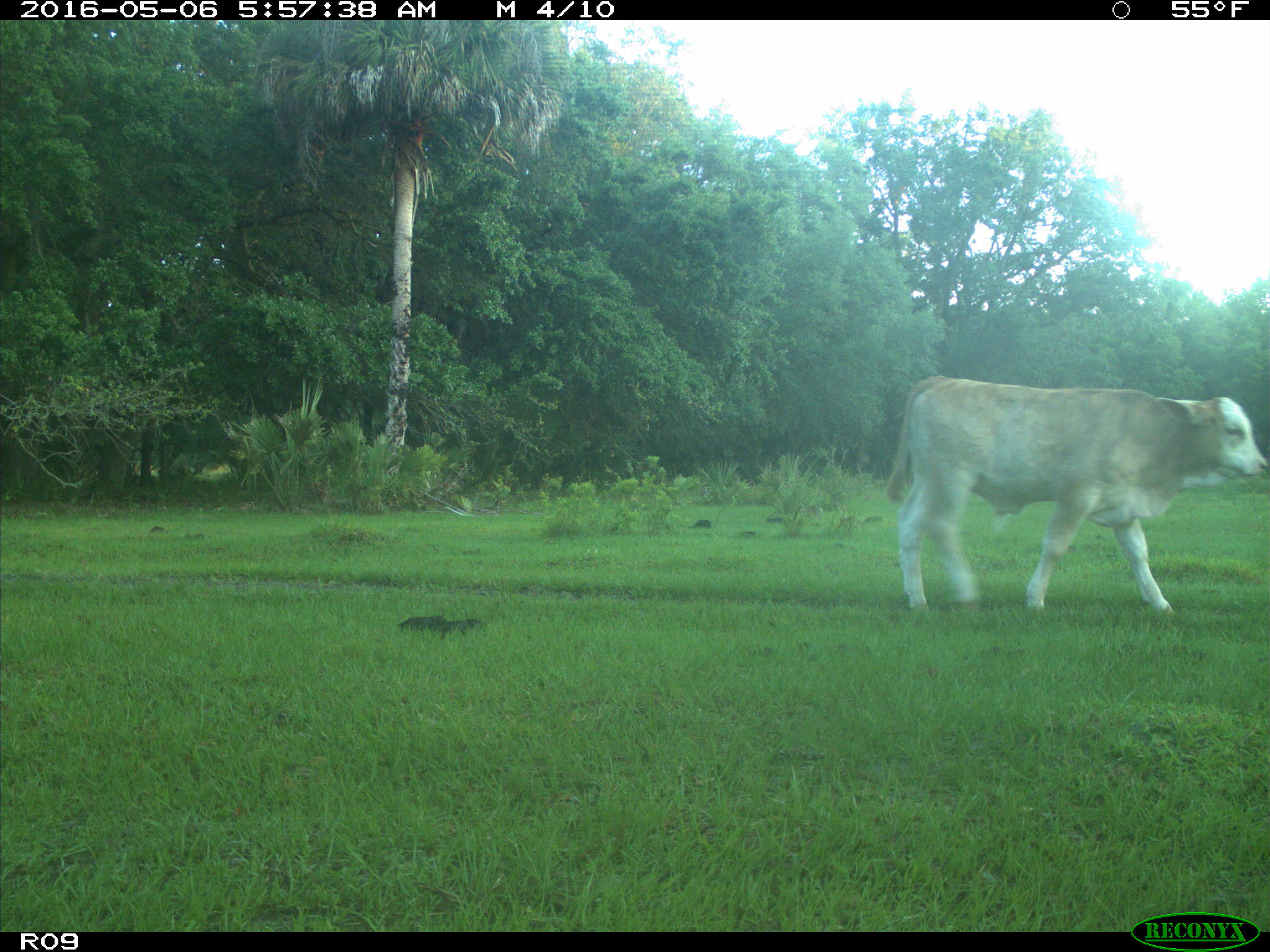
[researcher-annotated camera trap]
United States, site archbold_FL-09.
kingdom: Animalia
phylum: Chordata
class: Mammalia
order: Artiodactyla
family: Bovidae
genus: Bos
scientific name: Bos taurus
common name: domestic cow